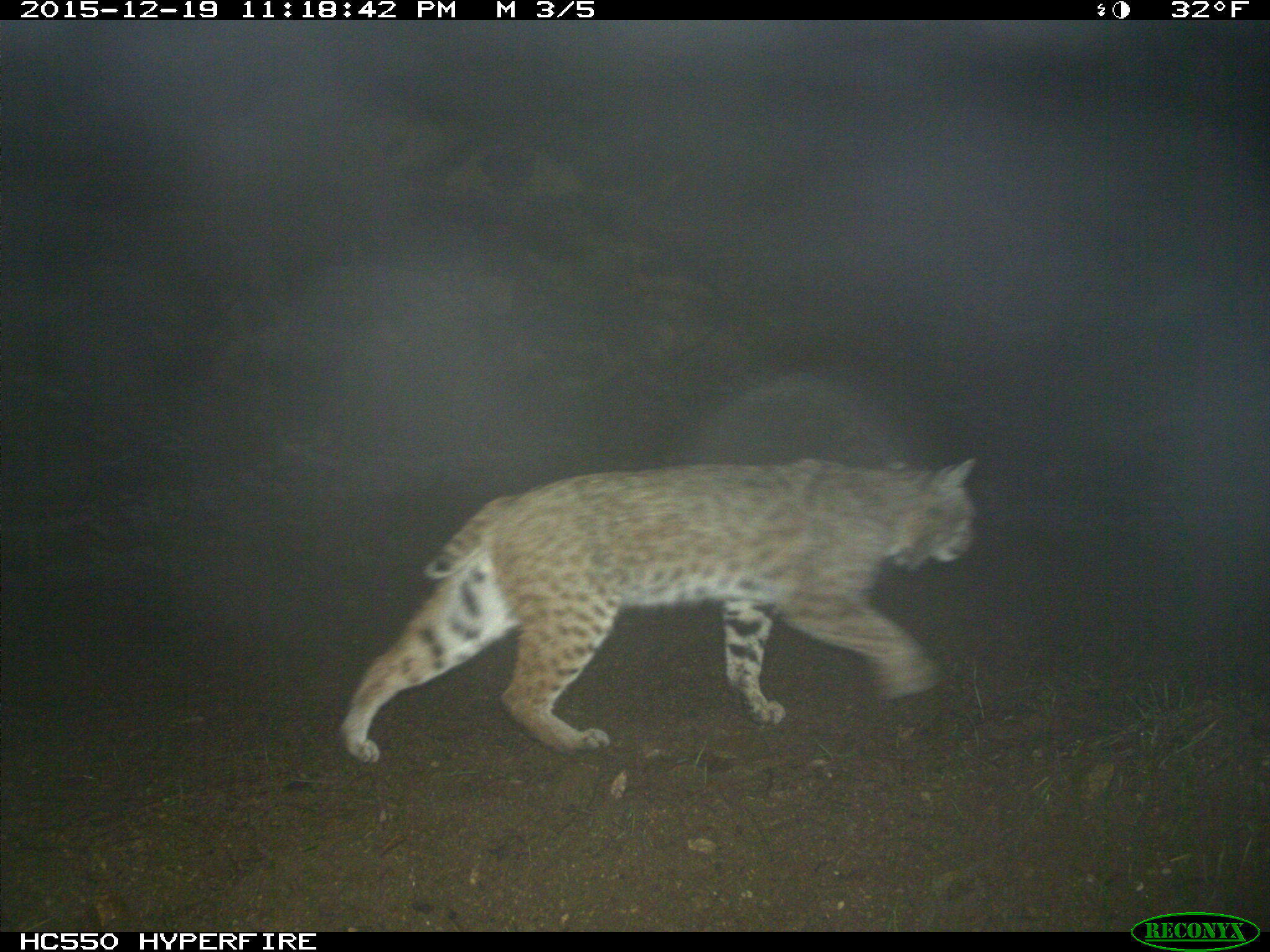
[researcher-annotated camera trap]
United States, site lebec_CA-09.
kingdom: Animalia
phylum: Chordata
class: Mammalia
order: Carnivora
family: Felidae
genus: Lynx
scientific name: Lynx rufus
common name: bobcat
Lynx rufus (bobcat).